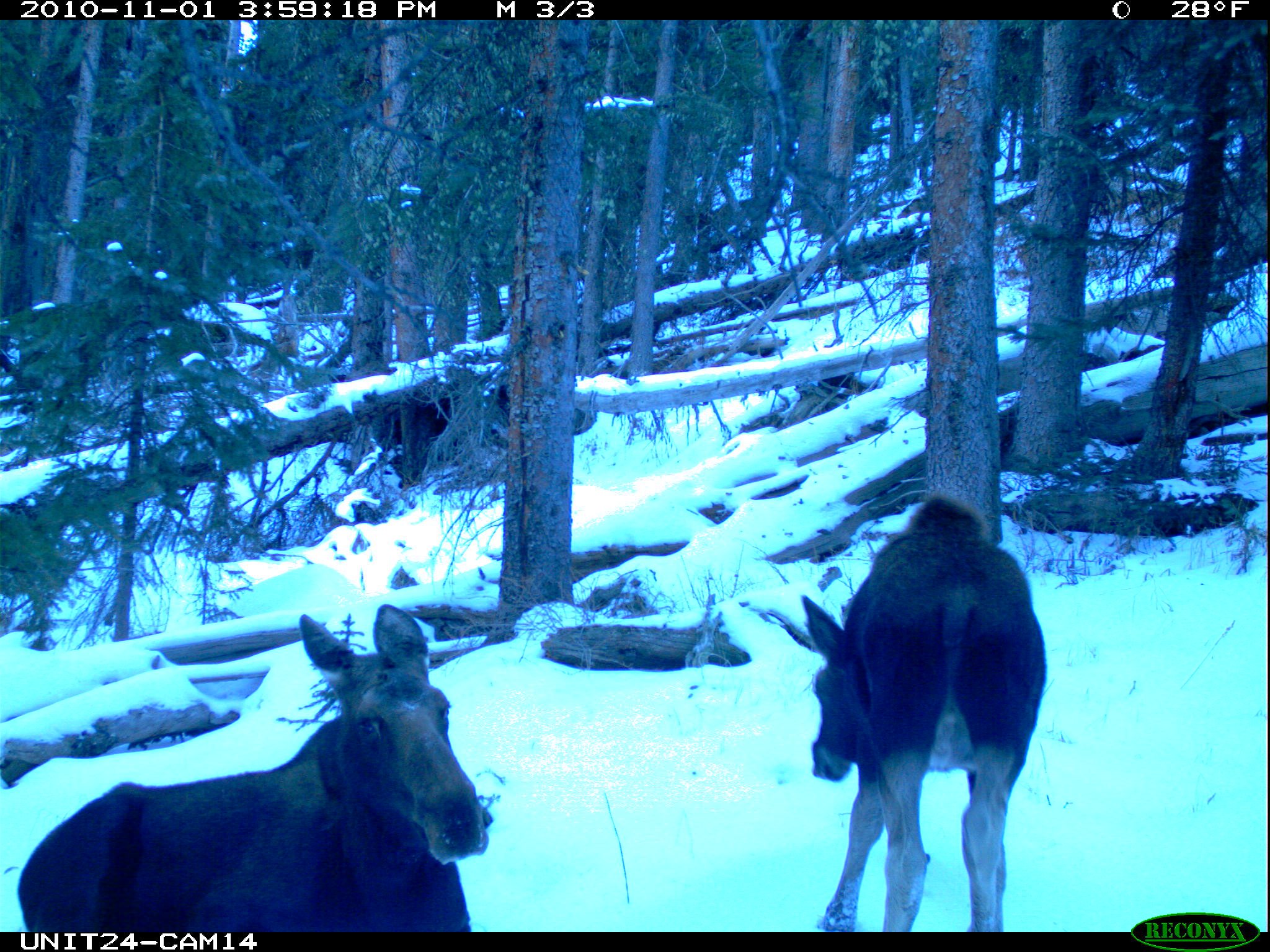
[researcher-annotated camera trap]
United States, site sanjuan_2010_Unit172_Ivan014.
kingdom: Animalia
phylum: Chordata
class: Mammalia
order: Artiodactyla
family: Cervidae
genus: Alces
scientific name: Alces alces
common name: moose